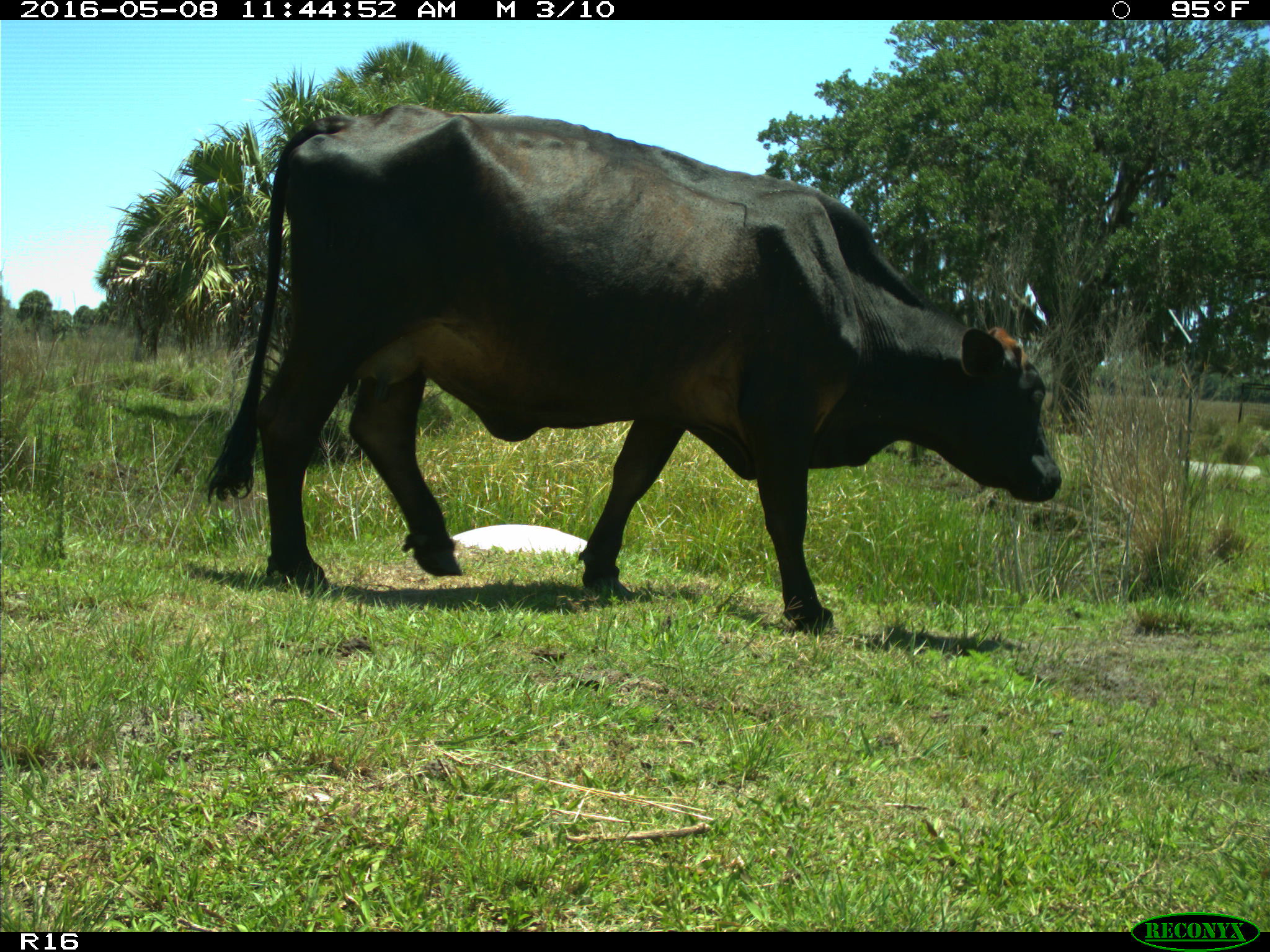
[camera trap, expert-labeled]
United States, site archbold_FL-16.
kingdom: Animalia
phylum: Chordata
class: Mammalia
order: Artiodactyla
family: Bovidae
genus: Bos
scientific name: Bos taurus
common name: domestic cow